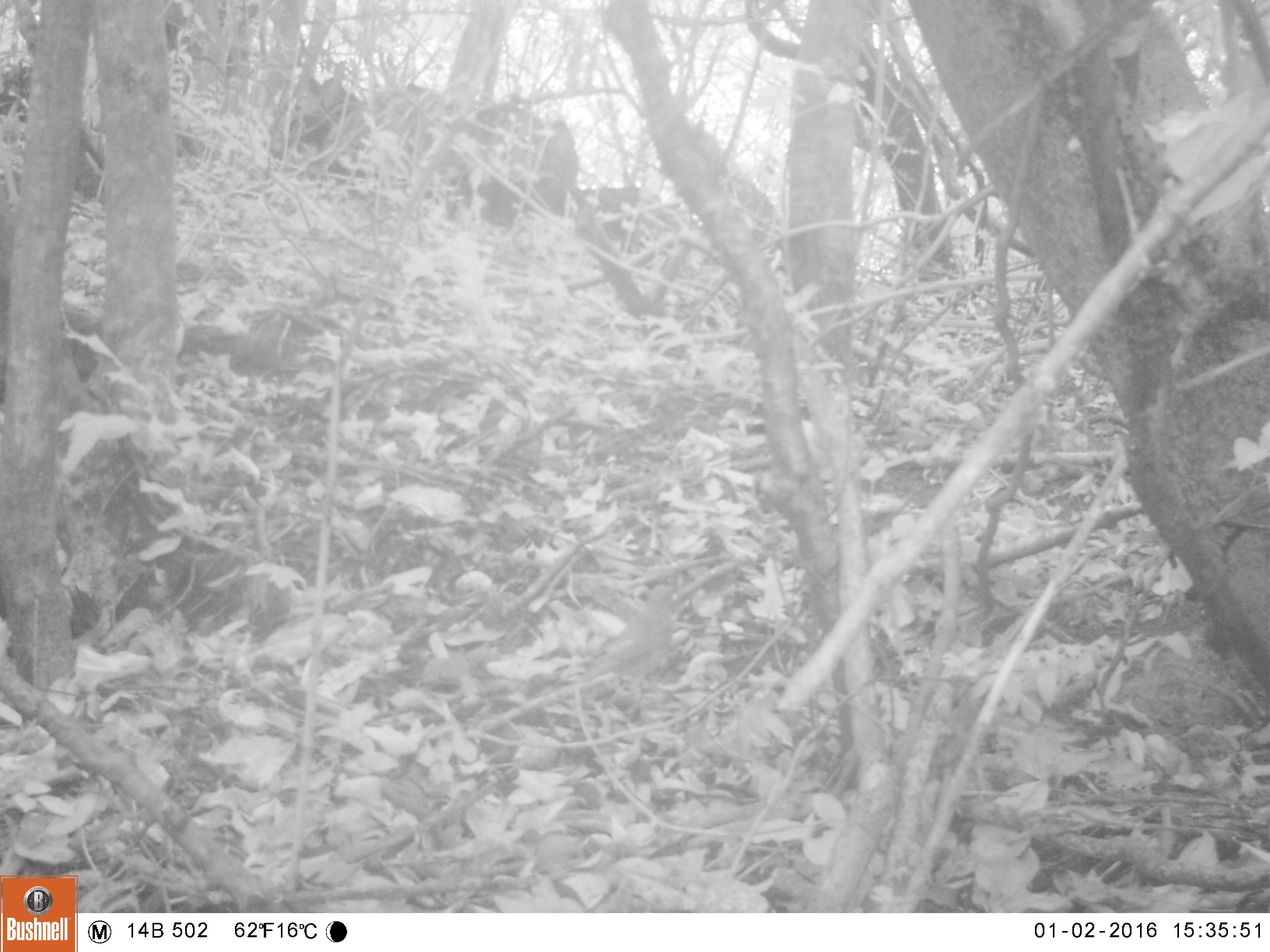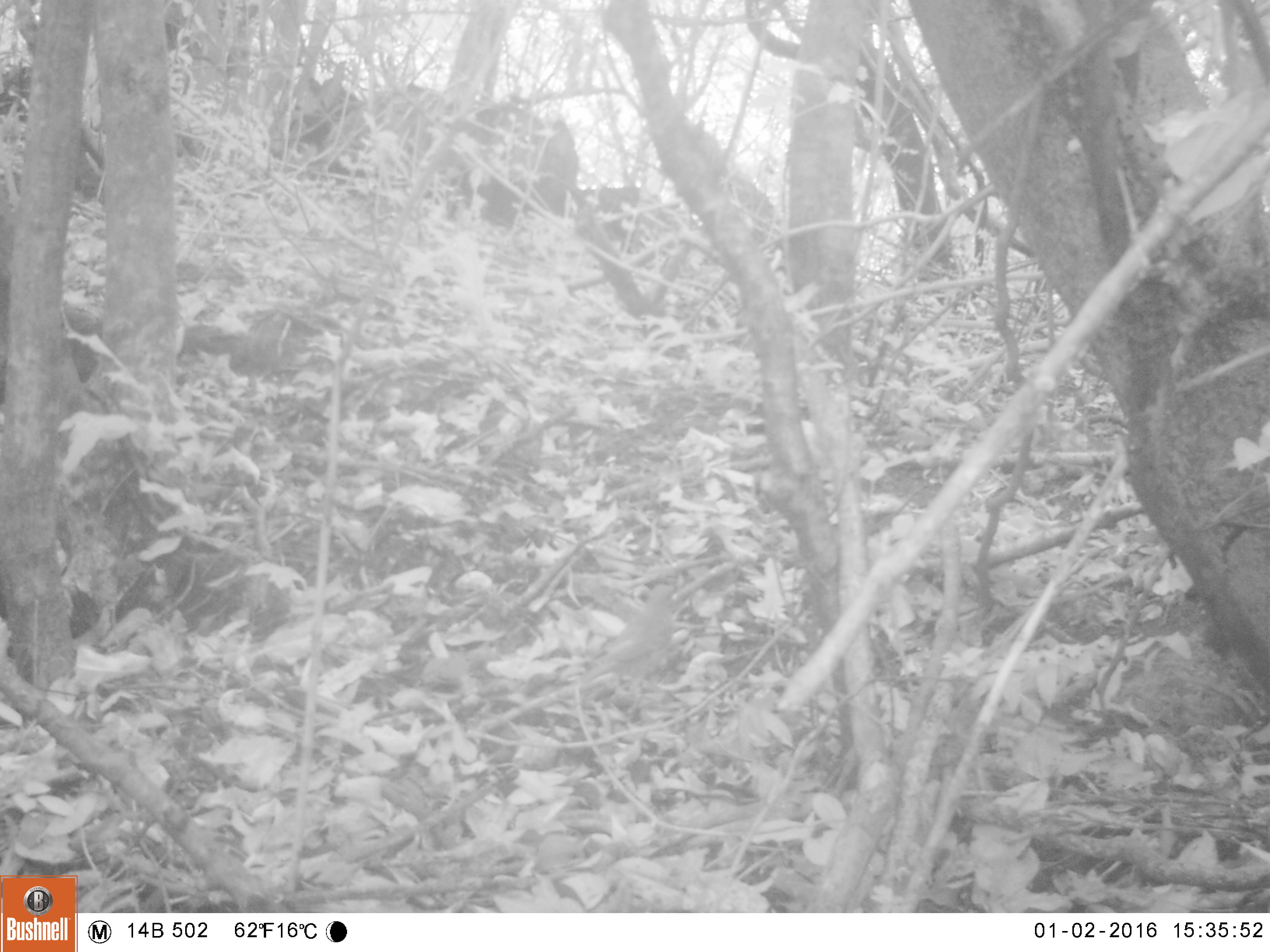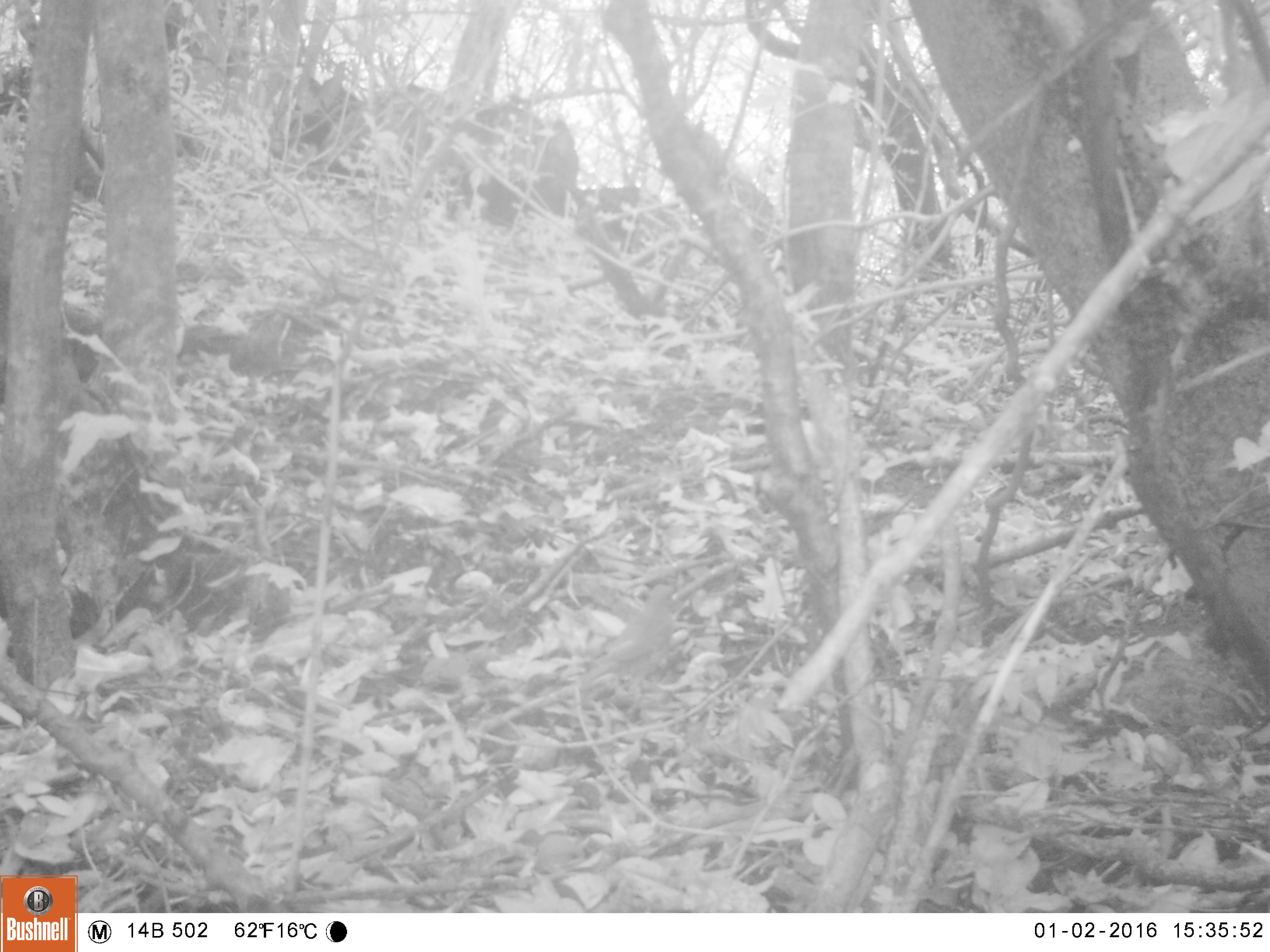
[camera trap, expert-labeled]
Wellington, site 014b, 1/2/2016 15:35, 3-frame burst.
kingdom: Animalia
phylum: Chordata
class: Aves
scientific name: Aves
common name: bird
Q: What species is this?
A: Bird (Aves).